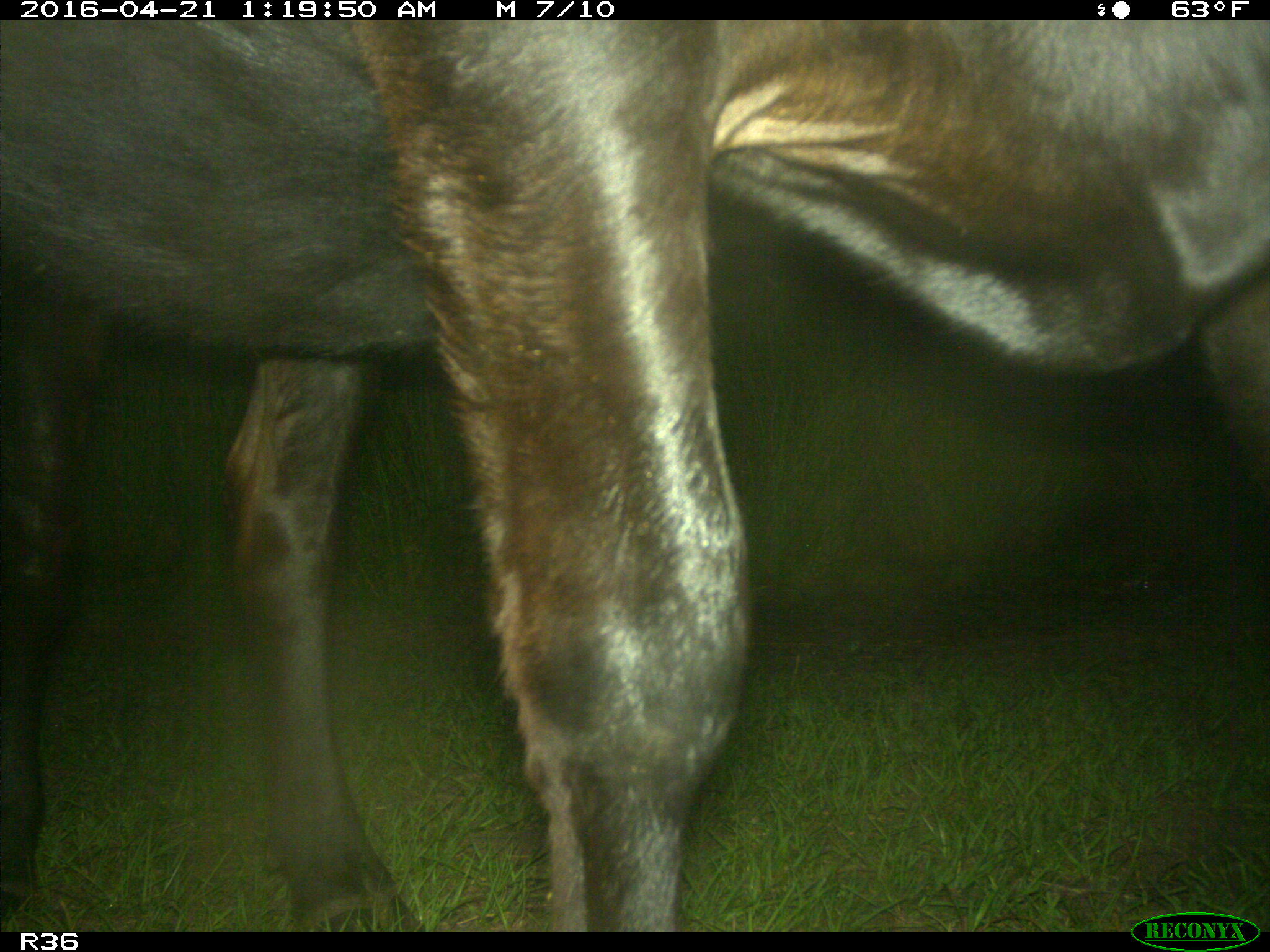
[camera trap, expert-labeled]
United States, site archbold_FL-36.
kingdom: Animalia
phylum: Chordata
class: Mammalia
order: Artiodactyla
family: Bovidae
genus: Bos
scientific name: Bos taurus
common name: domestic cow